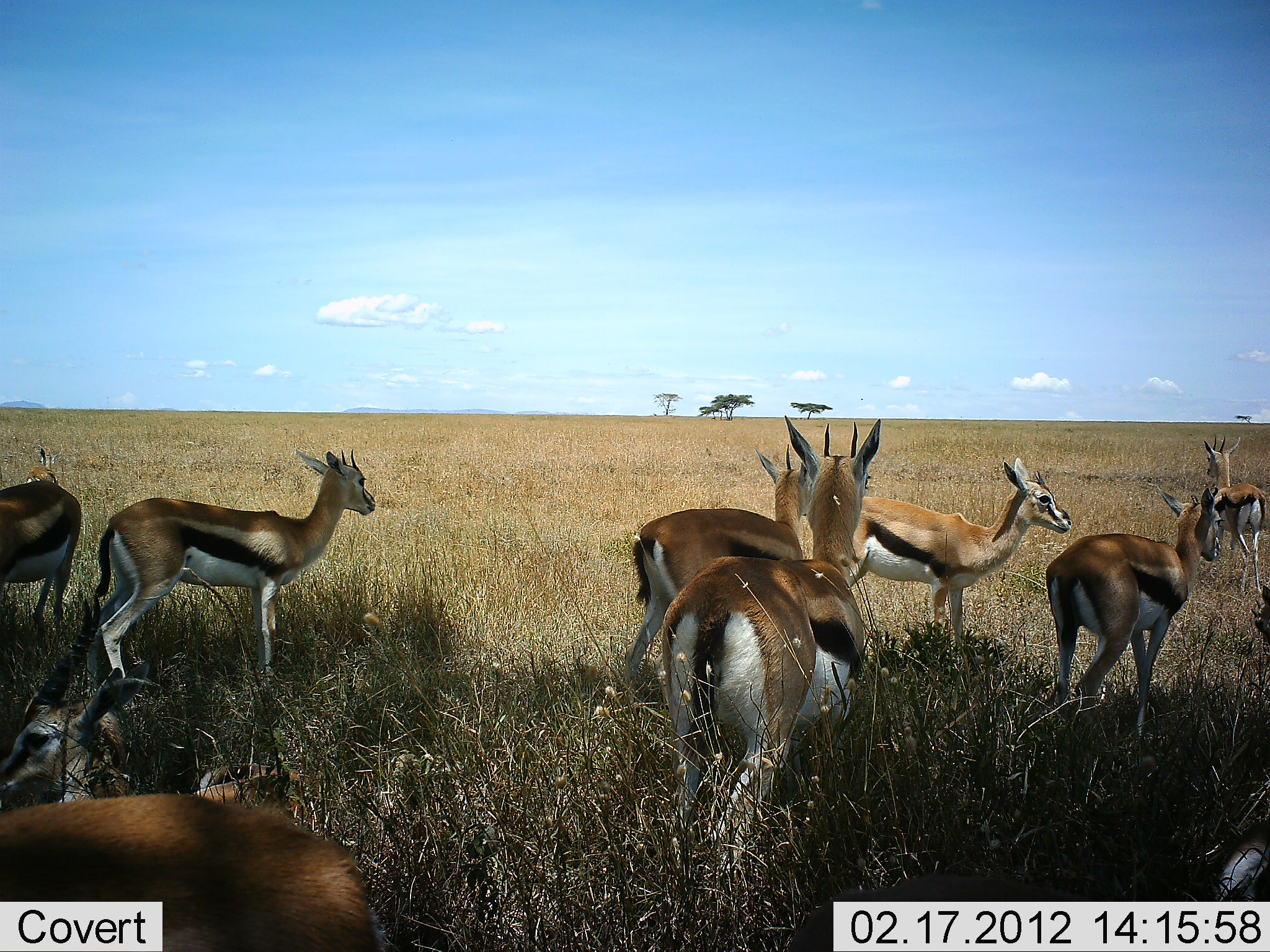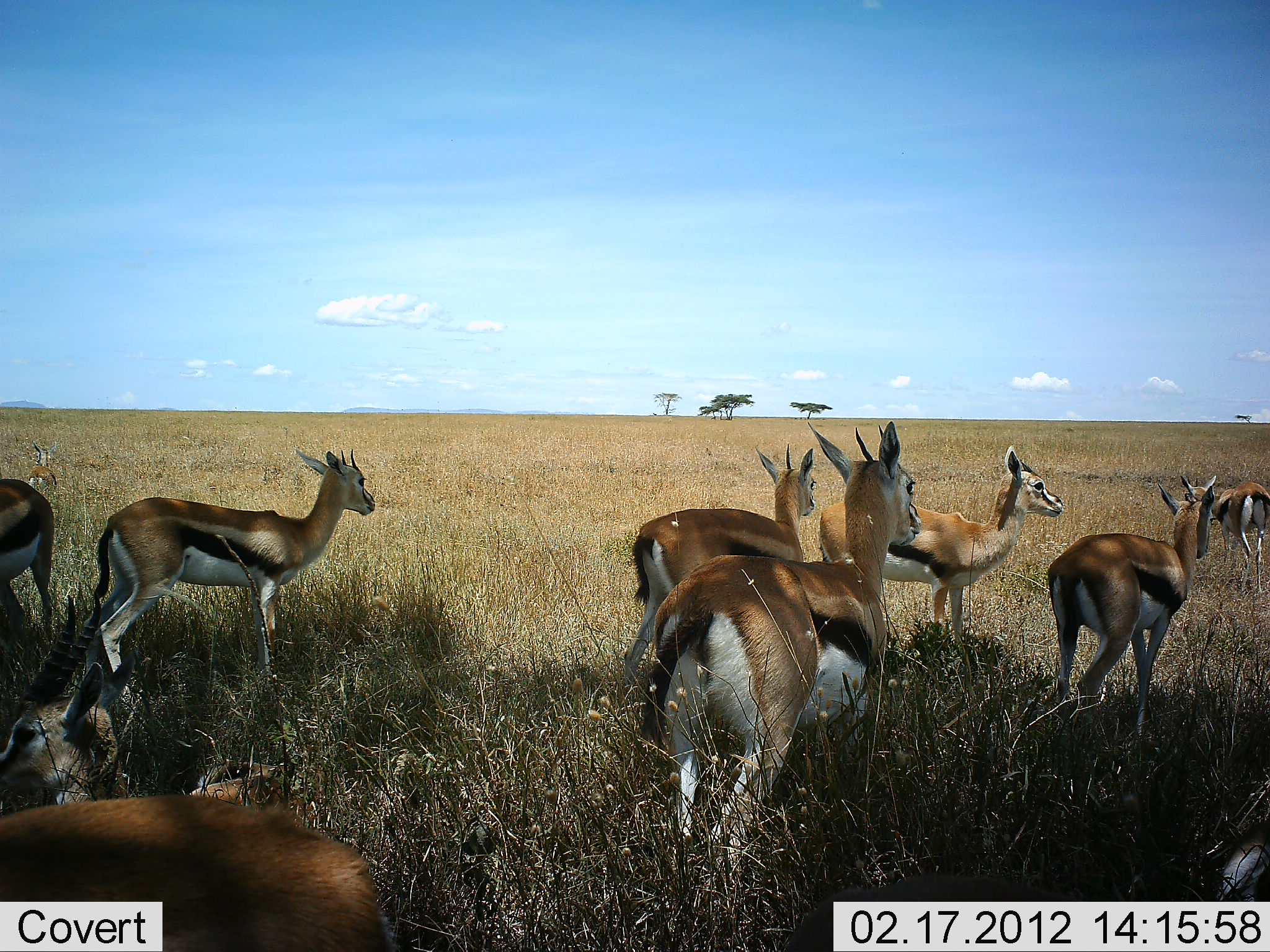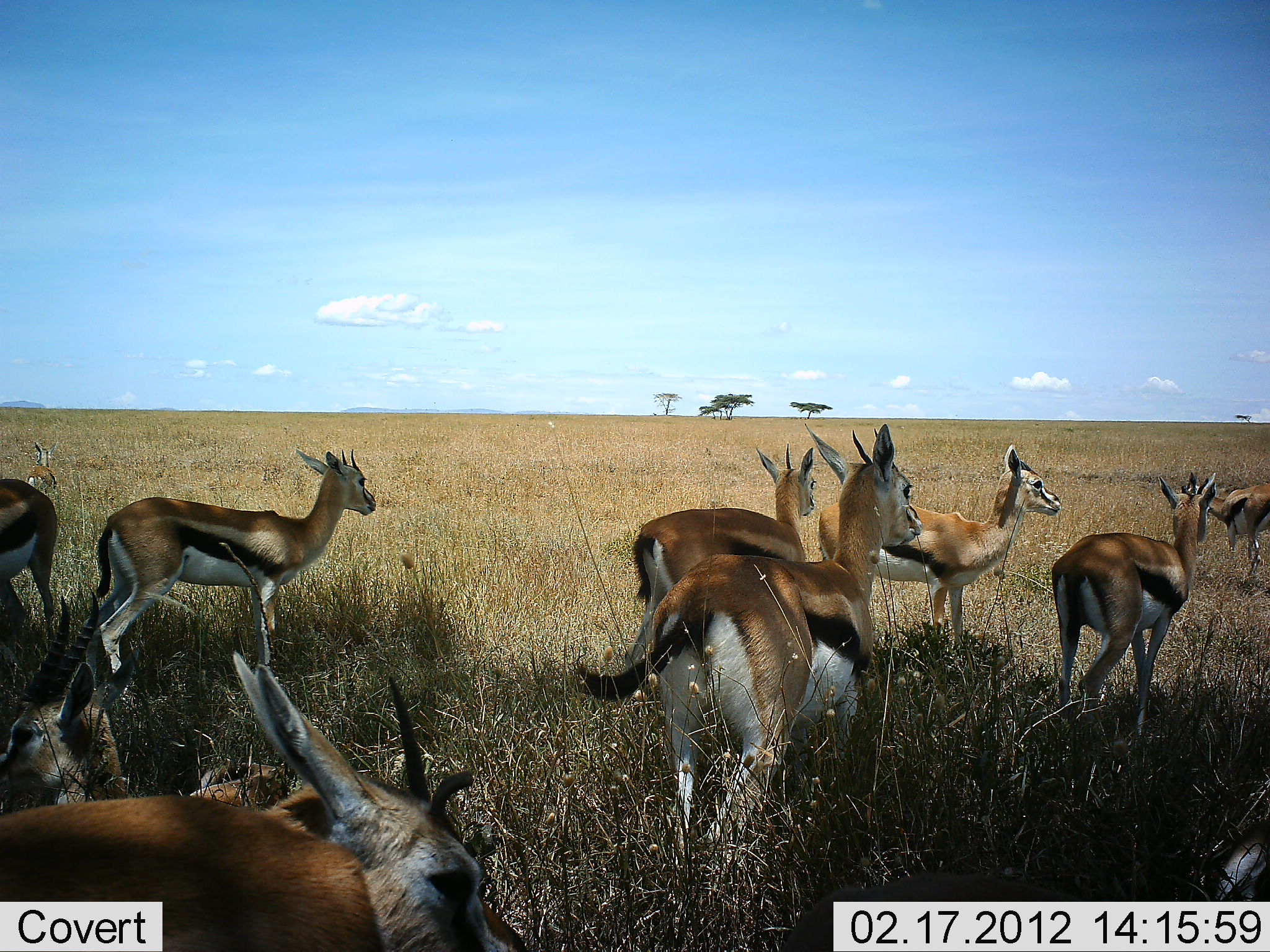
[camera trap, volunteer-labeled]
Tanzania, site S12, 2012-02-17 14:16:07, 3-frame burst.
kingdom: Animalia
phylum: Chordata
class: Mammalia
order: Artiodactyla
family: Bovidae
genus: Eudorcas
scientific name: Eudorcas thomsonii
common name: thomson's gazelle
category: gazellethomsons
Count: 9.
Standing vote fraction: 94%.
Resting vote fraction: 55%.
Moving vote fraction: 19%.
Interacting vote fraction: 6%.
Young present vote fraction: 6%.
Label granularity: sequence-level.